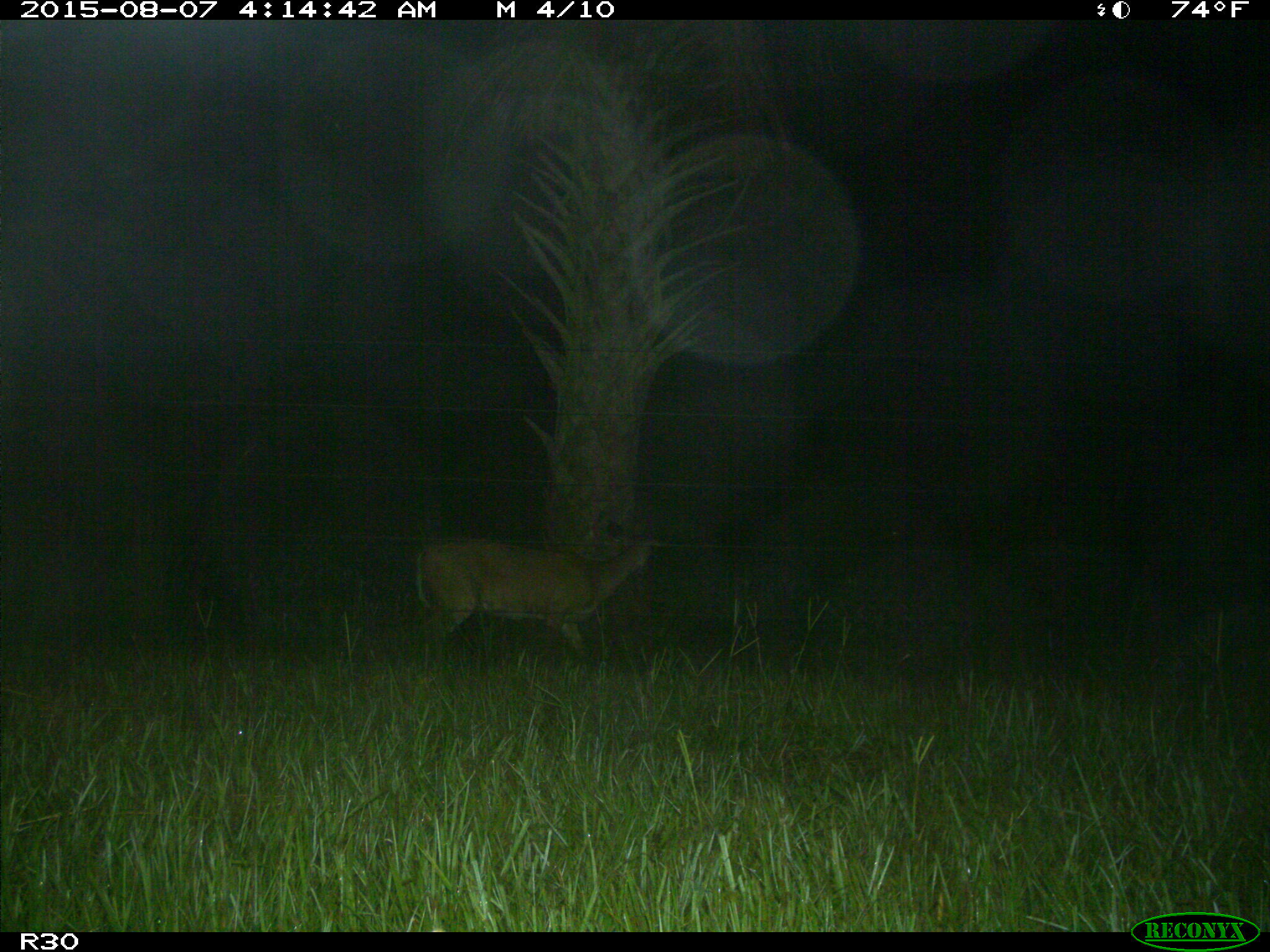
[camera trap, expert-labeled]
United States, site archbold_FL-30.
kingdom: Animalia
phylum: Chordata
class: Mammalia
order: Artiodactyla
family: Cervidae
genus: Odocoileus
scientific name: Odocoileus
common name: deer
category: unidentified deer